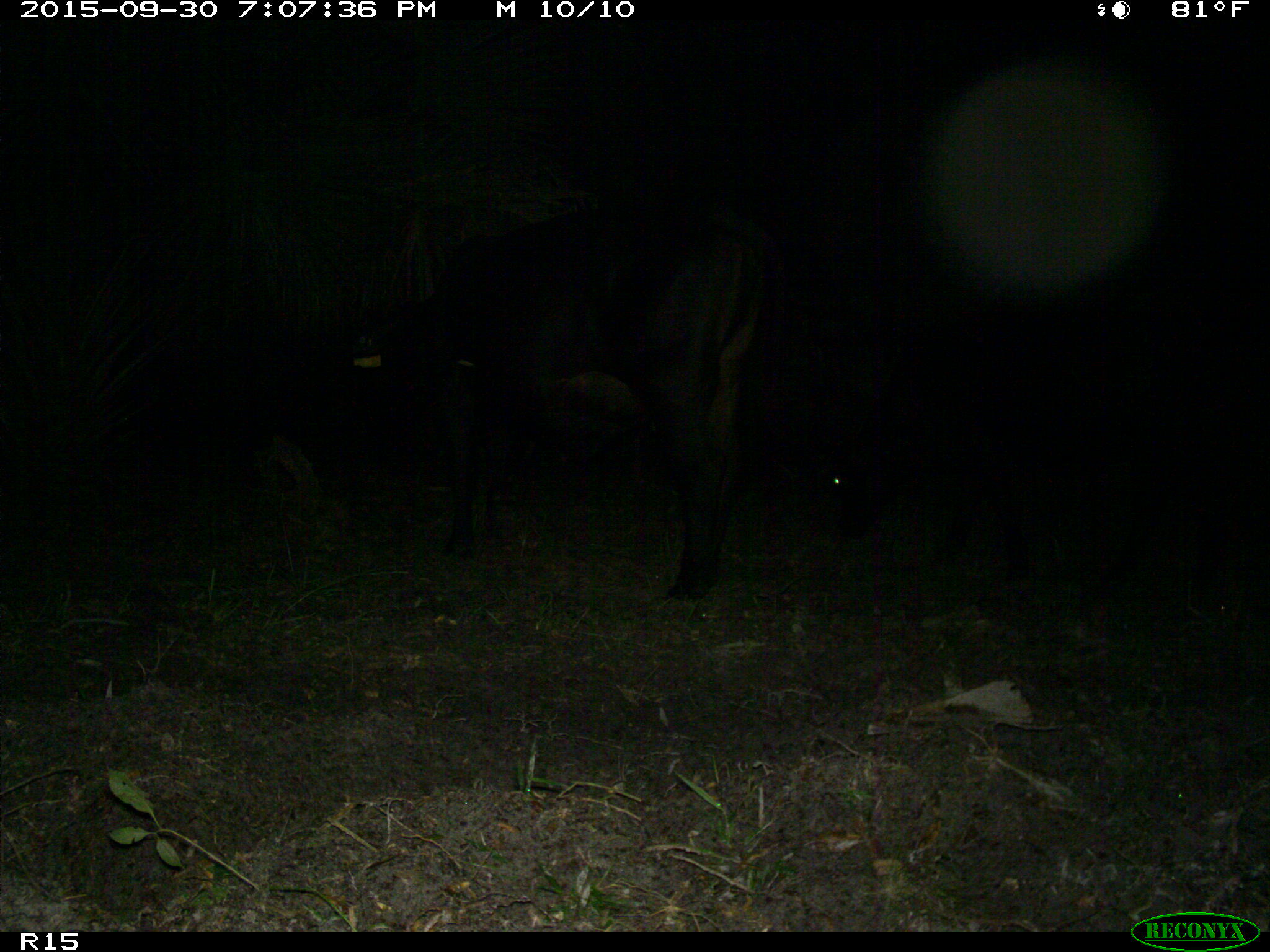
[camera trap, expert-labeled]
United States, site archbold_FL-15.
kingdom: Animalia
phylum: Chordata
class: Mammalia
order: Artiodactyla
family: Bovidae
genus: Bos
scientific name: Bos taurus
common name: domestic cow